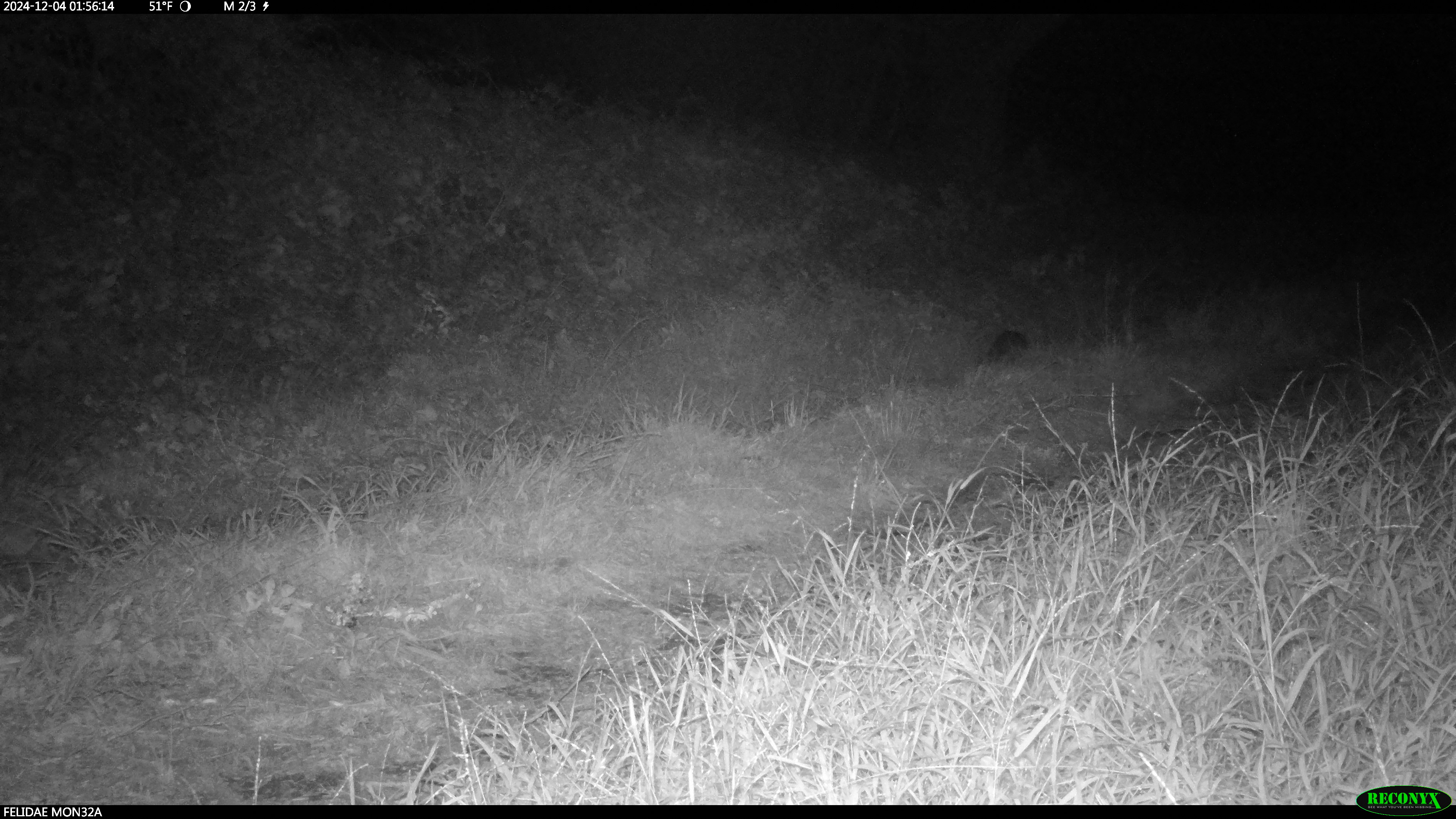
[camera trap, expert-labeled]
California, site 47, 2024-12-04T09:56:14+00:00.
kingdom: Animalia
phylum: Chordata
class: Mammalia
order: Carnivora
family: Procyonidae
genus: Procyon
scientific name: Procyon lotor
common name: raccoon